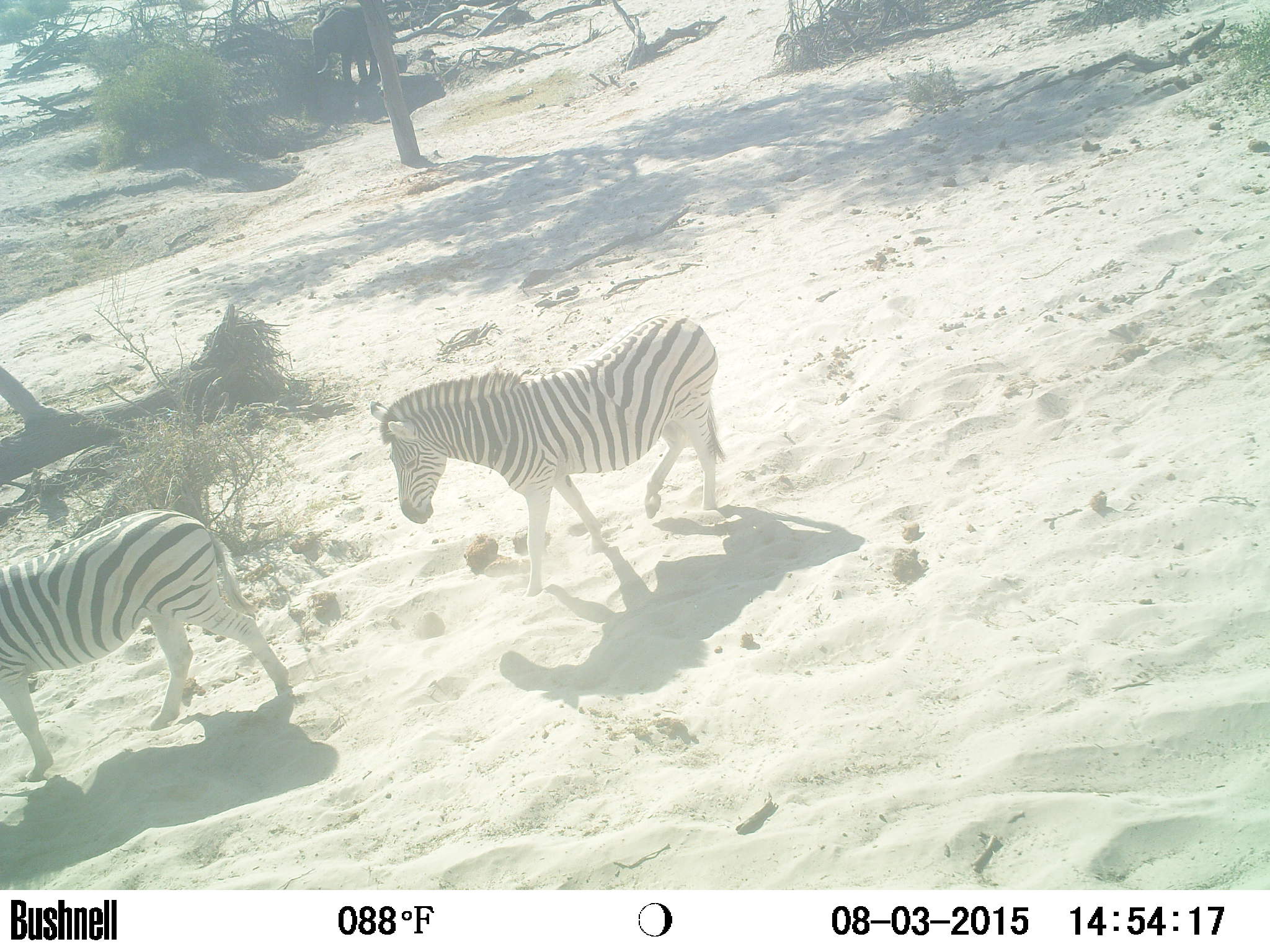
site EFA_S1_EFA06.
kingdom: Animalia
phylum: Chordata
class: Mammalia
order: Proboscidea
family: Elephantidae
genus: Loxodonta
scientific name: Loxodonta africana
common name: african bush elephant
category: elephant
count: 1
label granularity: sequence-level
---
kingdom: Animalia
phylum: Chordata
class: Mammalia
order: Perissodactyla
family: Equidae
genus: Equus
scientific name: Equus quagga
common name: plains zebra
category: zebraplains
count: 2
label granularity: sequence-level